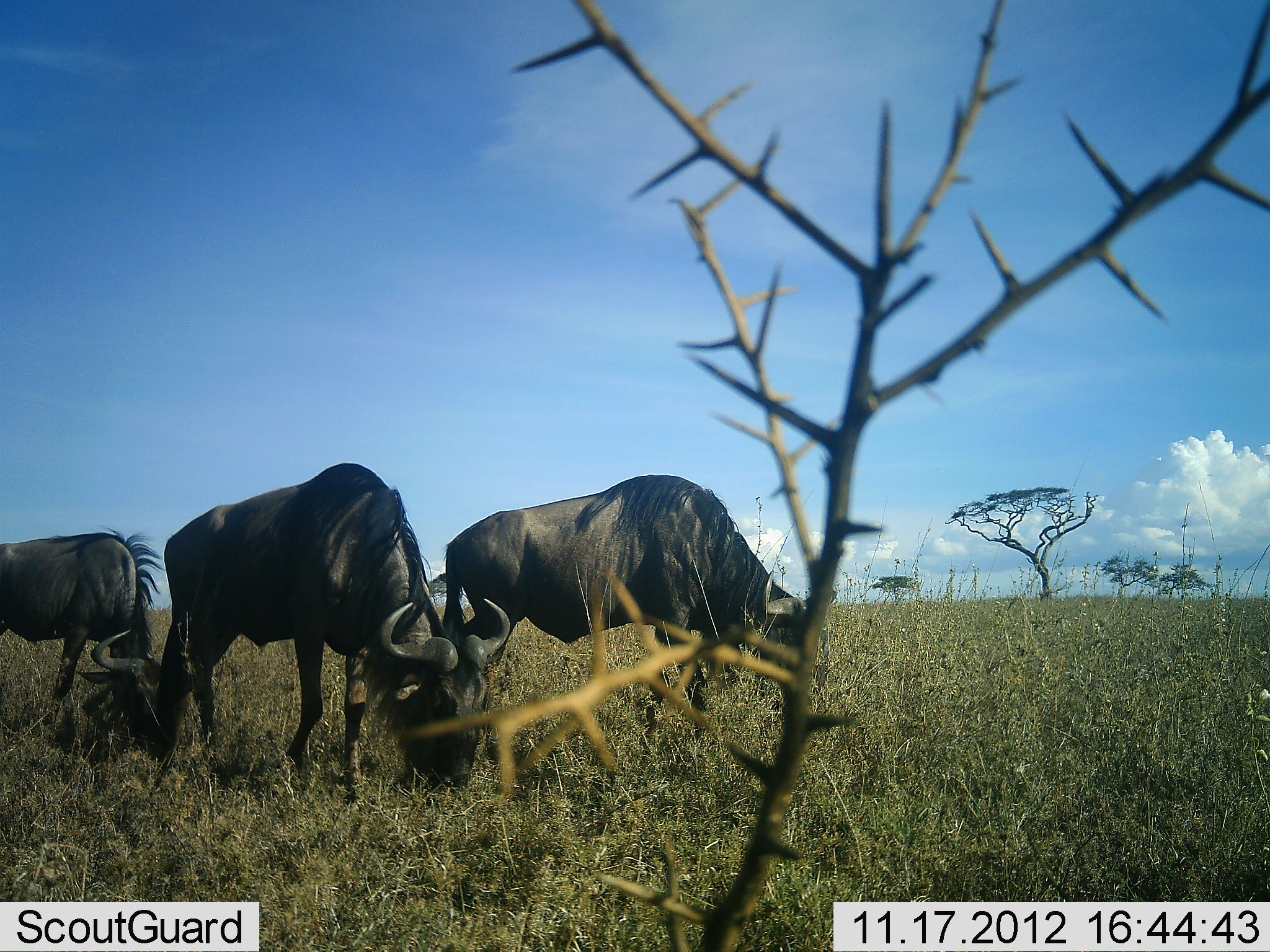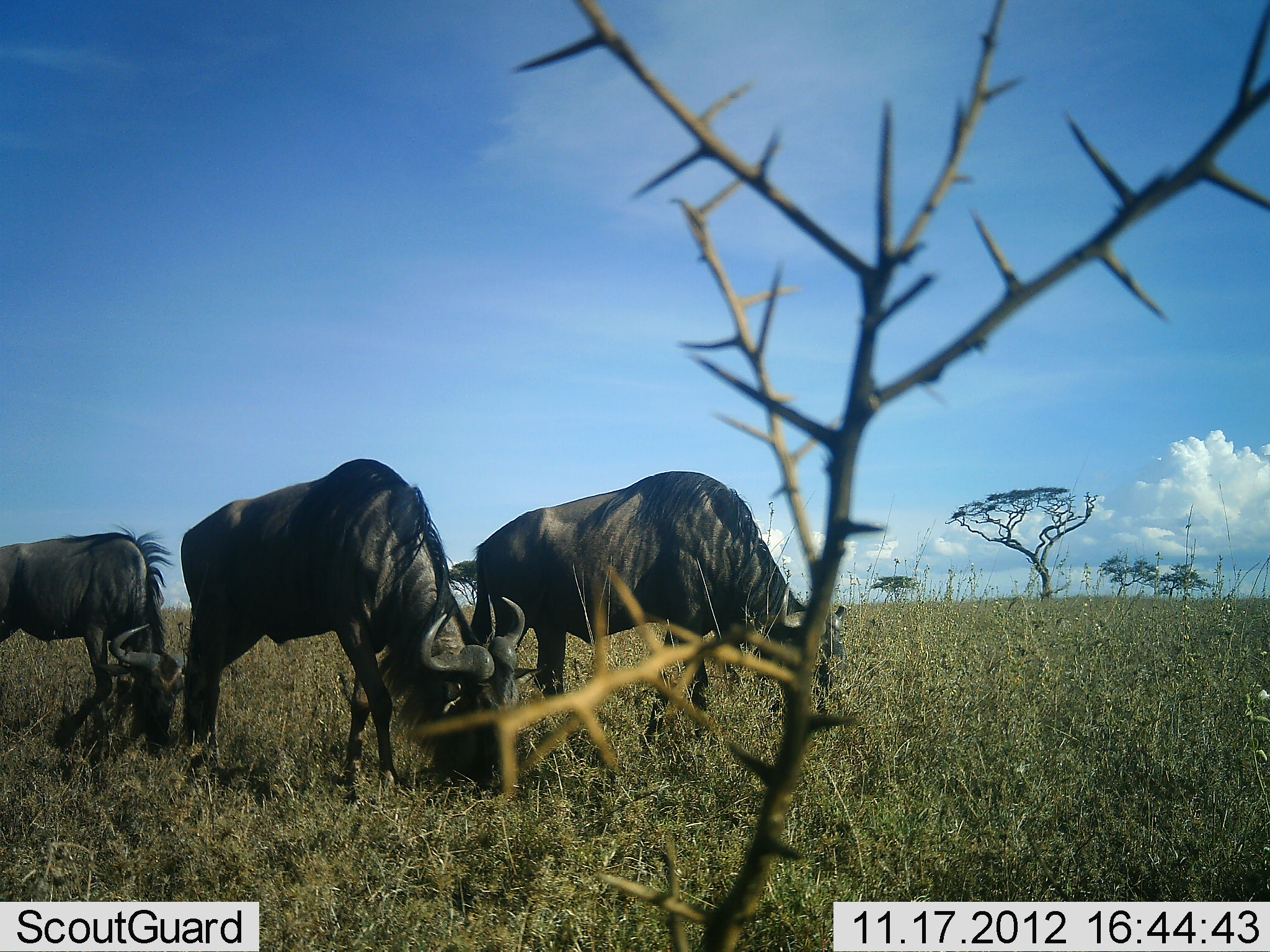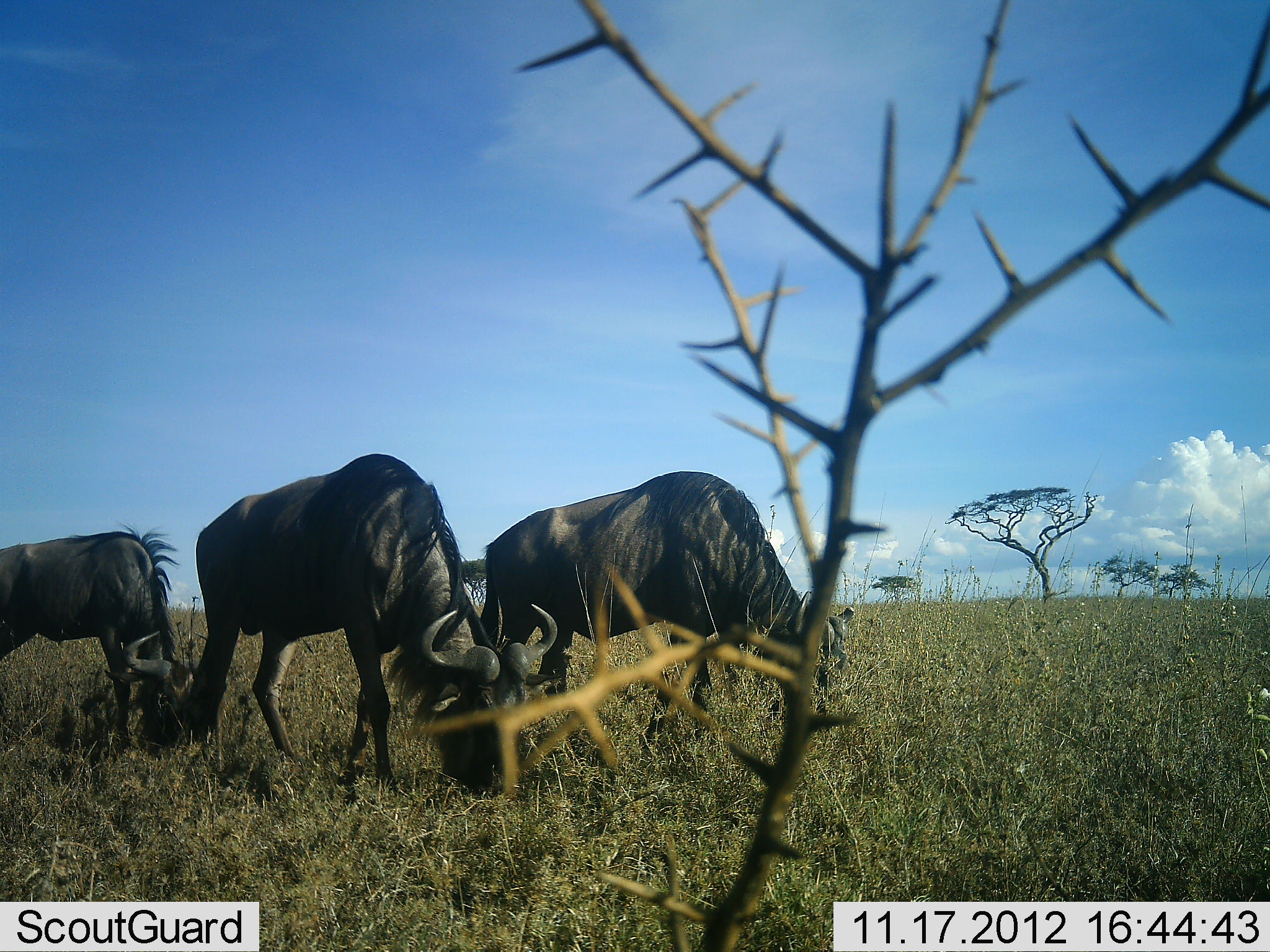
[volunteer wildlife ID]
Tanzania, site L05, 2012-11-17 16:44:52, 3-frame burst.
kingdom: Animalia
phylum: Chordata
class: Mammalia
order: Artiodactyla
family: Bovidae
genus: Connochaetes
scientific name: Connochaetes taurinus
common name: blue wildebeest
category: wildebeest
Wildebeest (blue wildebeest) (Connochaetes taurinus), count 3. Behavior (volunteer vote fractions): standing 10%, resting 0%, moving 20%, interacting 0%. Young present (vote fraction): 0%. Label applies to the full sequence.